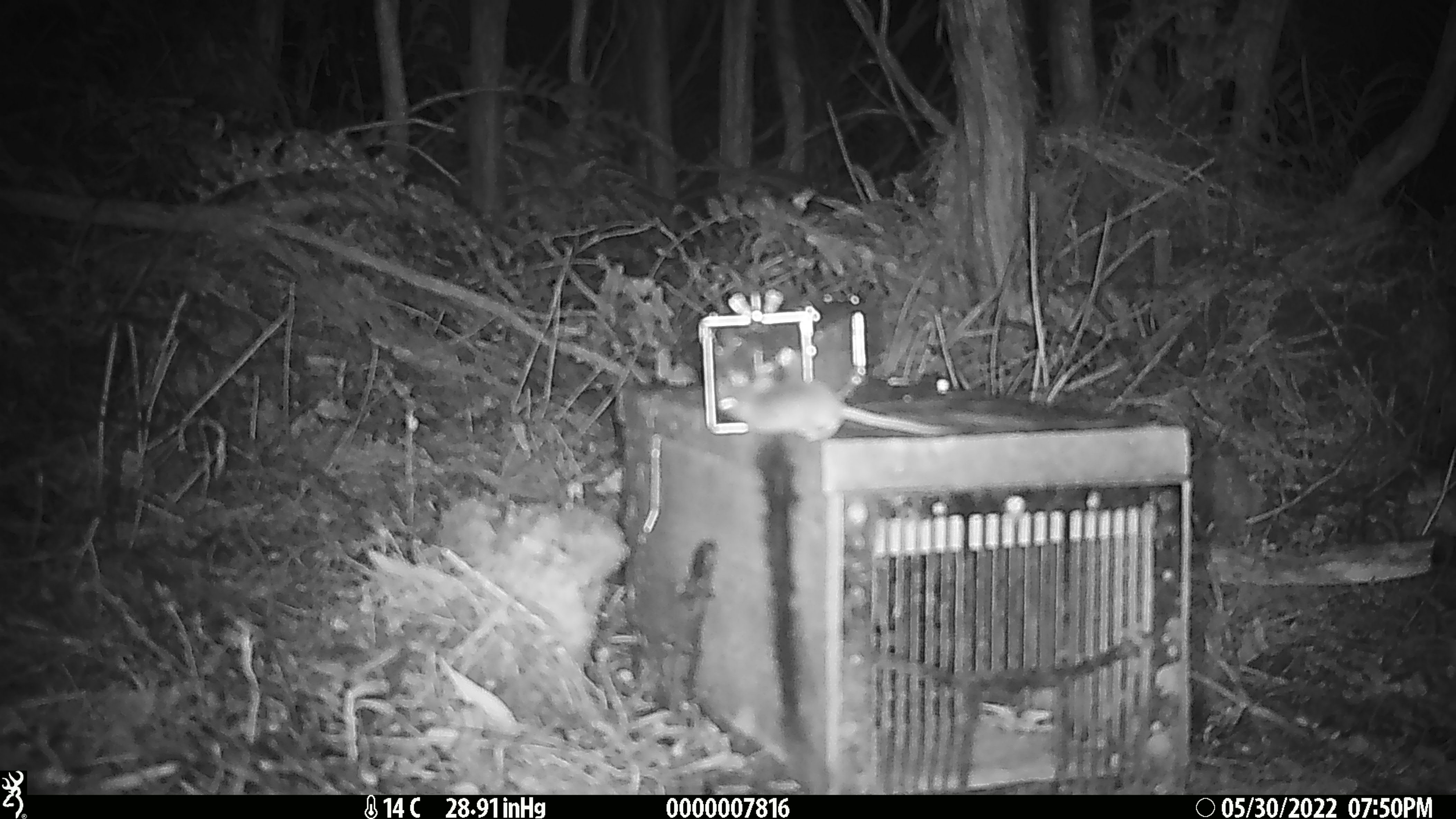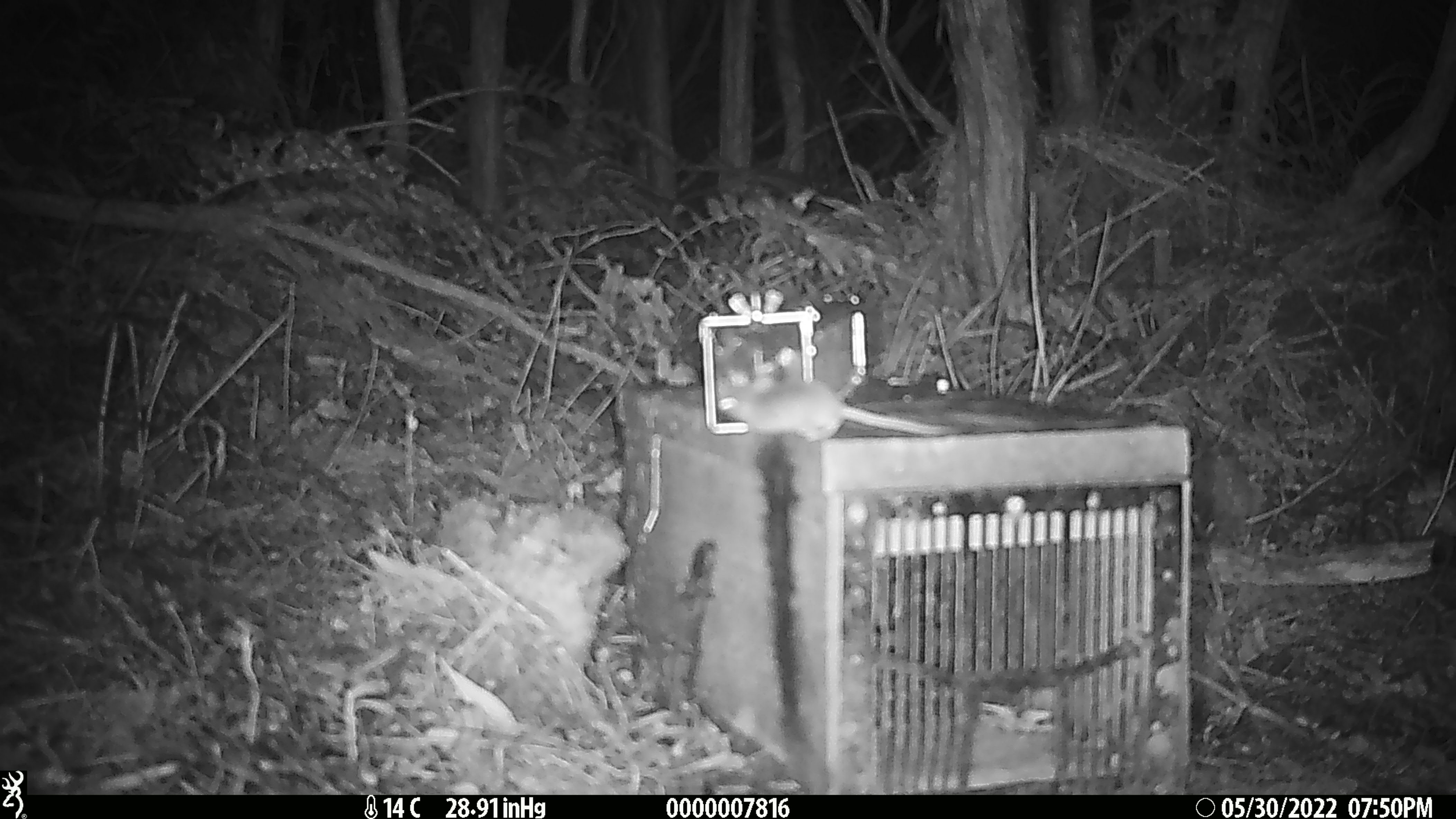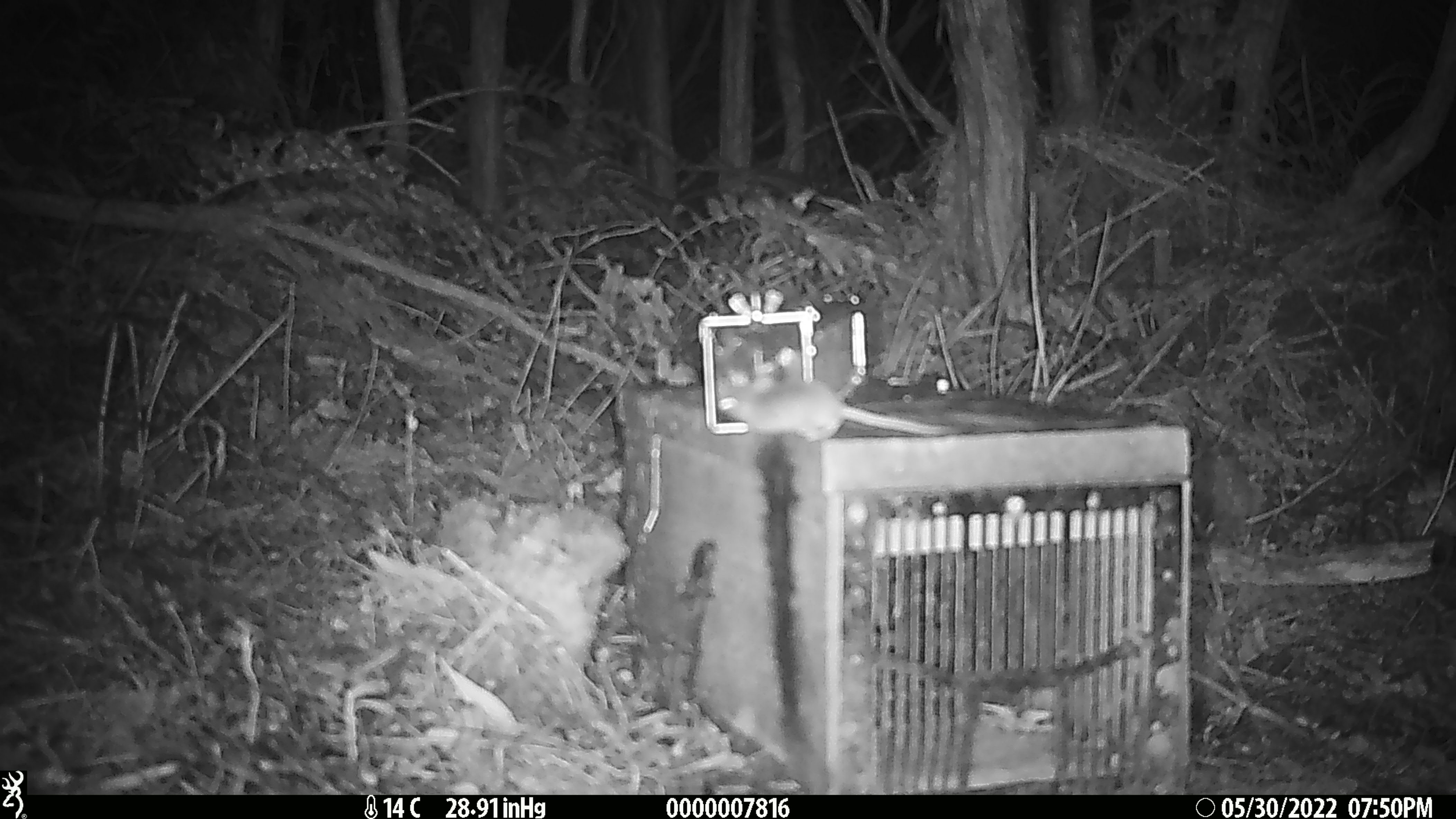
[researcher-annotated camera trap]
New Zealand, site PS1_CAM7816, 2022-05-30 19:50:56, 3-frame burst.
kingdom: Animalia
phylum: Chordata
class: Mammalia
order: Rodentia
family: Muridae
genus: Mus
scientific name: Mus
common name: mouse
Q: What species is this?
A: Mouse (Mus).